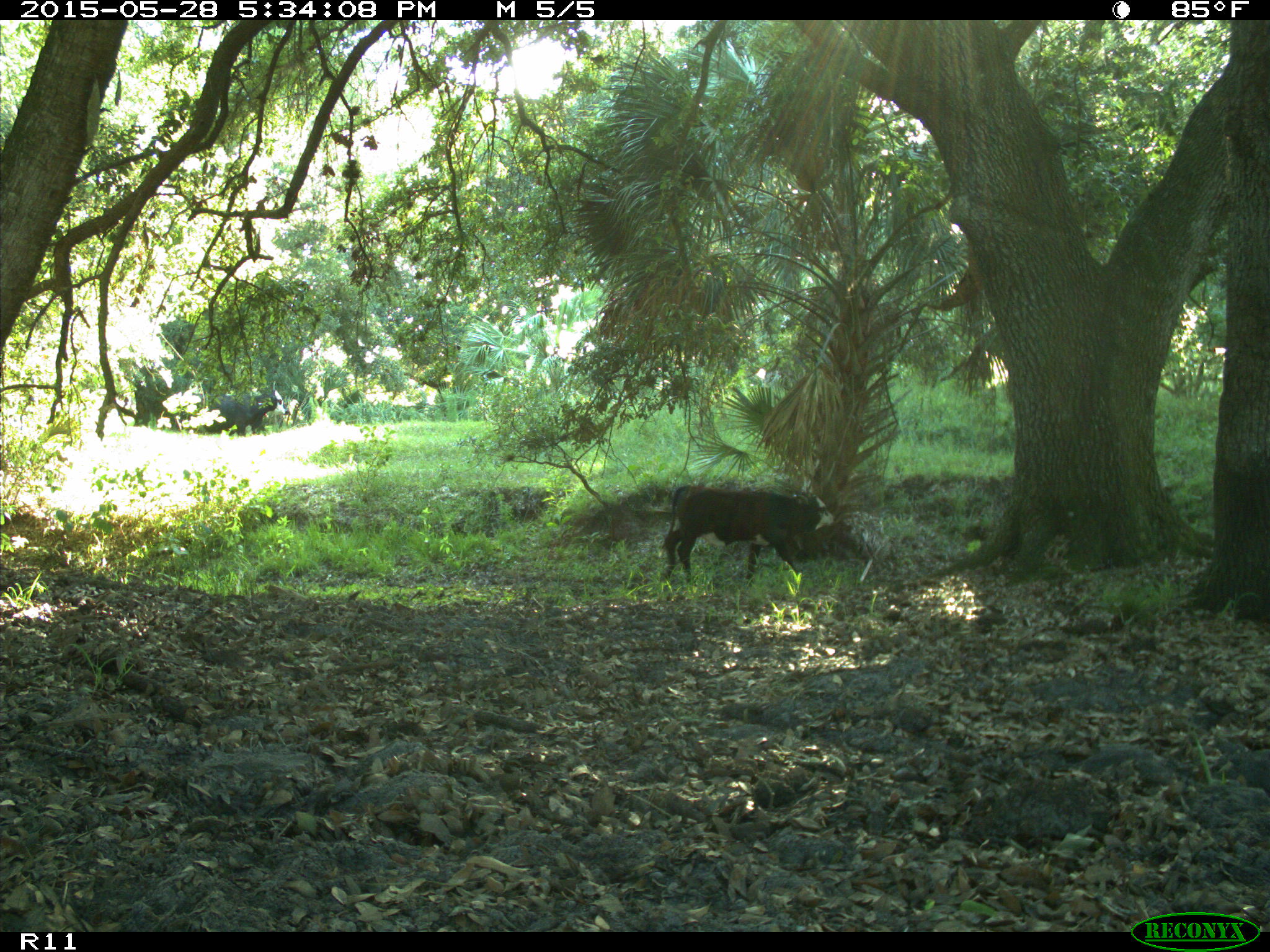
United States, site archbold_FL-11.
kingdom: Animalia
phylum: Chordata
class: Mammalia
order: Artiodactyla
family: Bovidae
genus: Bos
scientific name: Bos taurus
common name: domestic cow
Bos taurus (domestic cow).